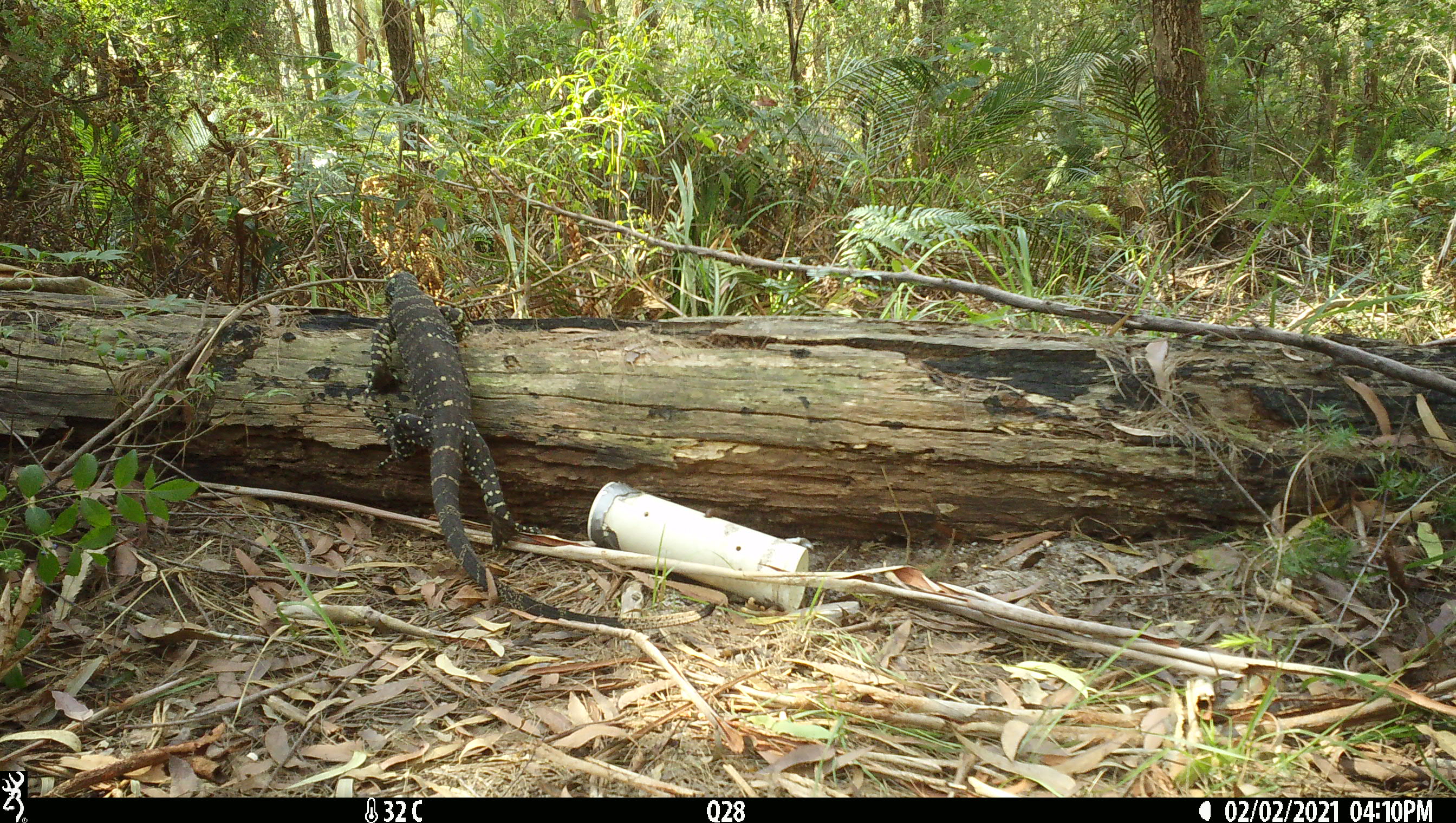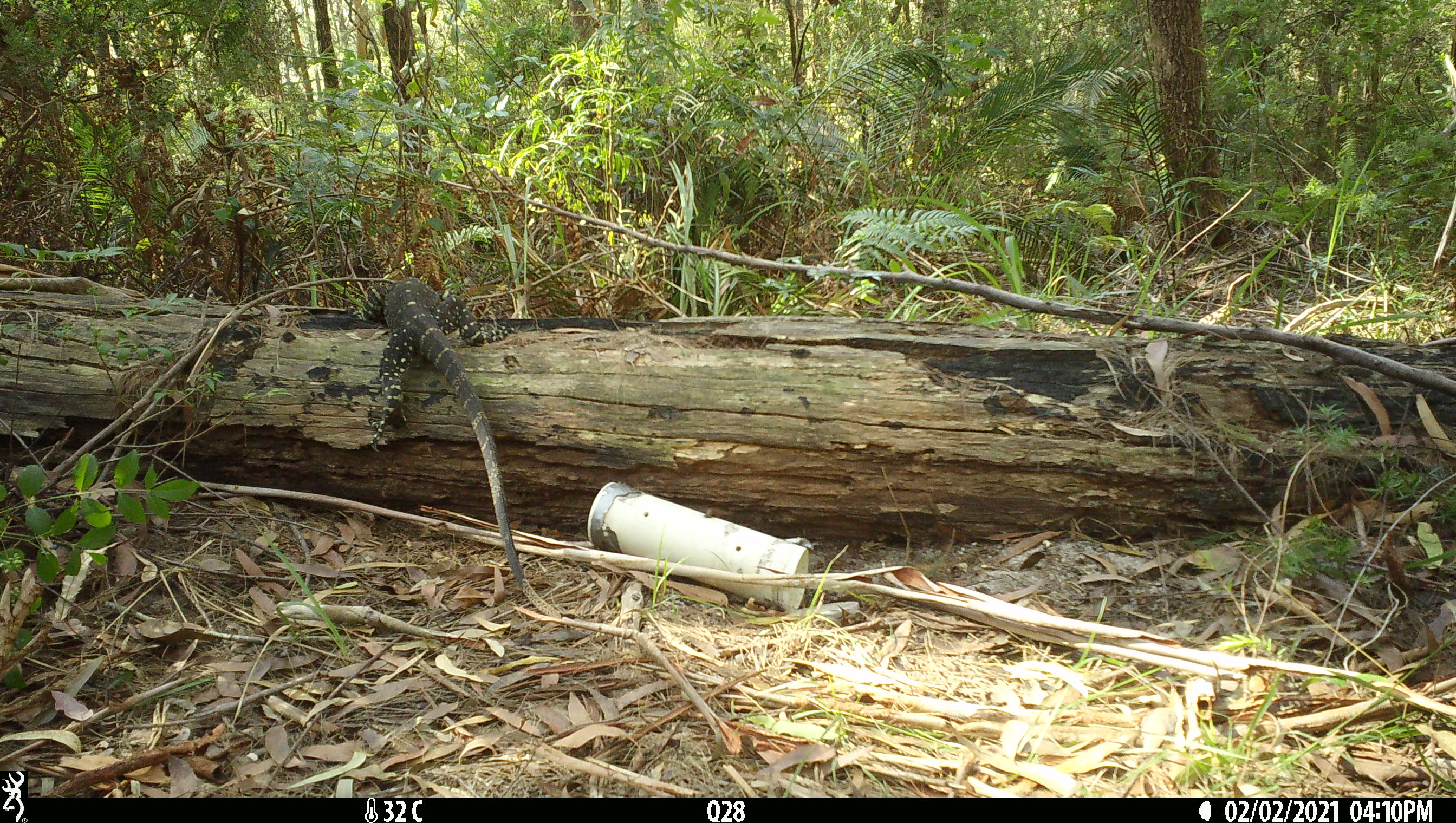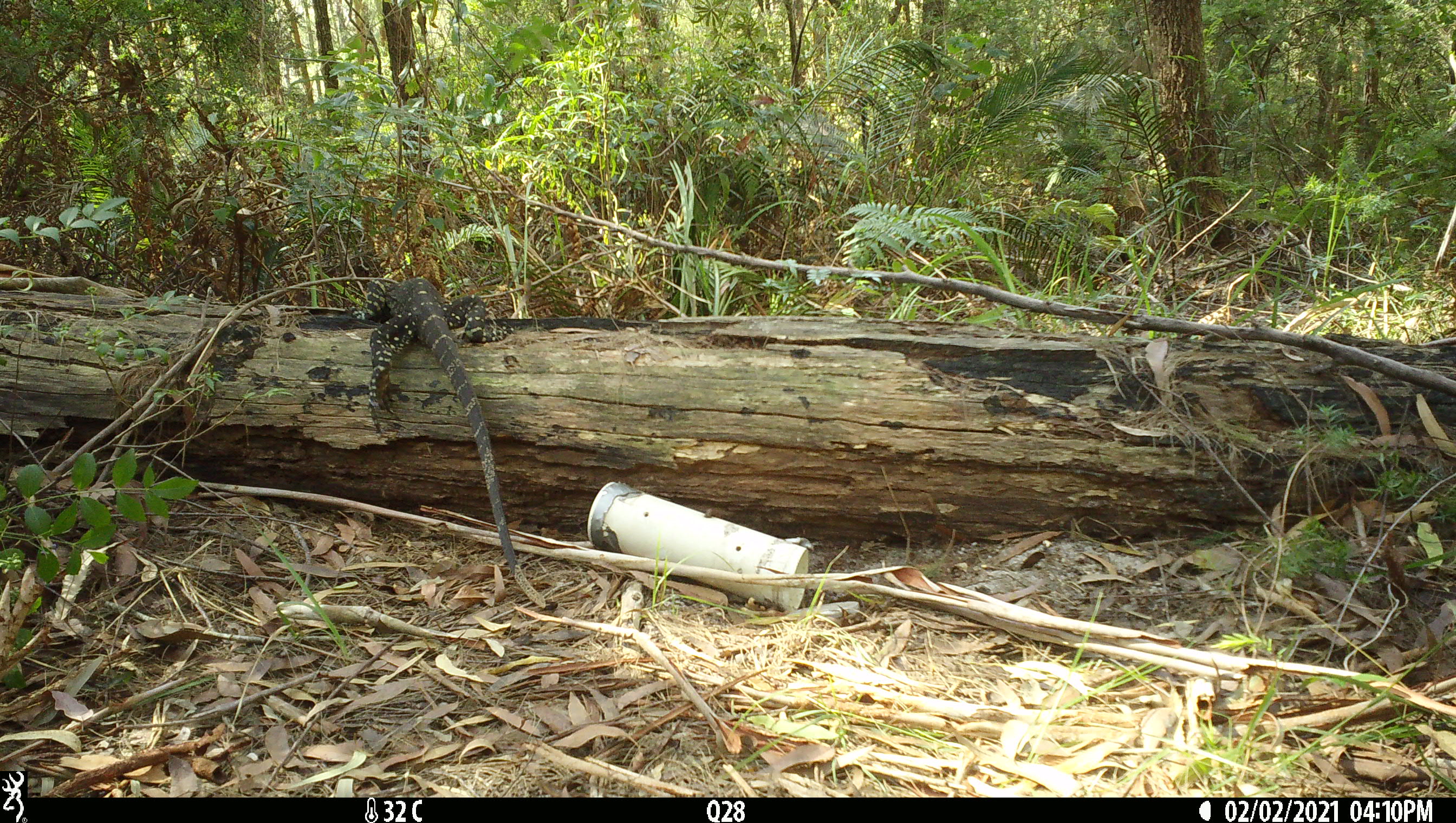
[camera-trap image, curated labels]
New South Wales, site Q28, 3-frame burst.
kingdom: Animalia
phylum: Chordata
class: Reptilia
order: Squamata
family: Varanidae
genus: Varanus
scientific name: Varanus varius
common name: lace monitor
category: goanna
Goanna (lace monitor) (Varanus varius).